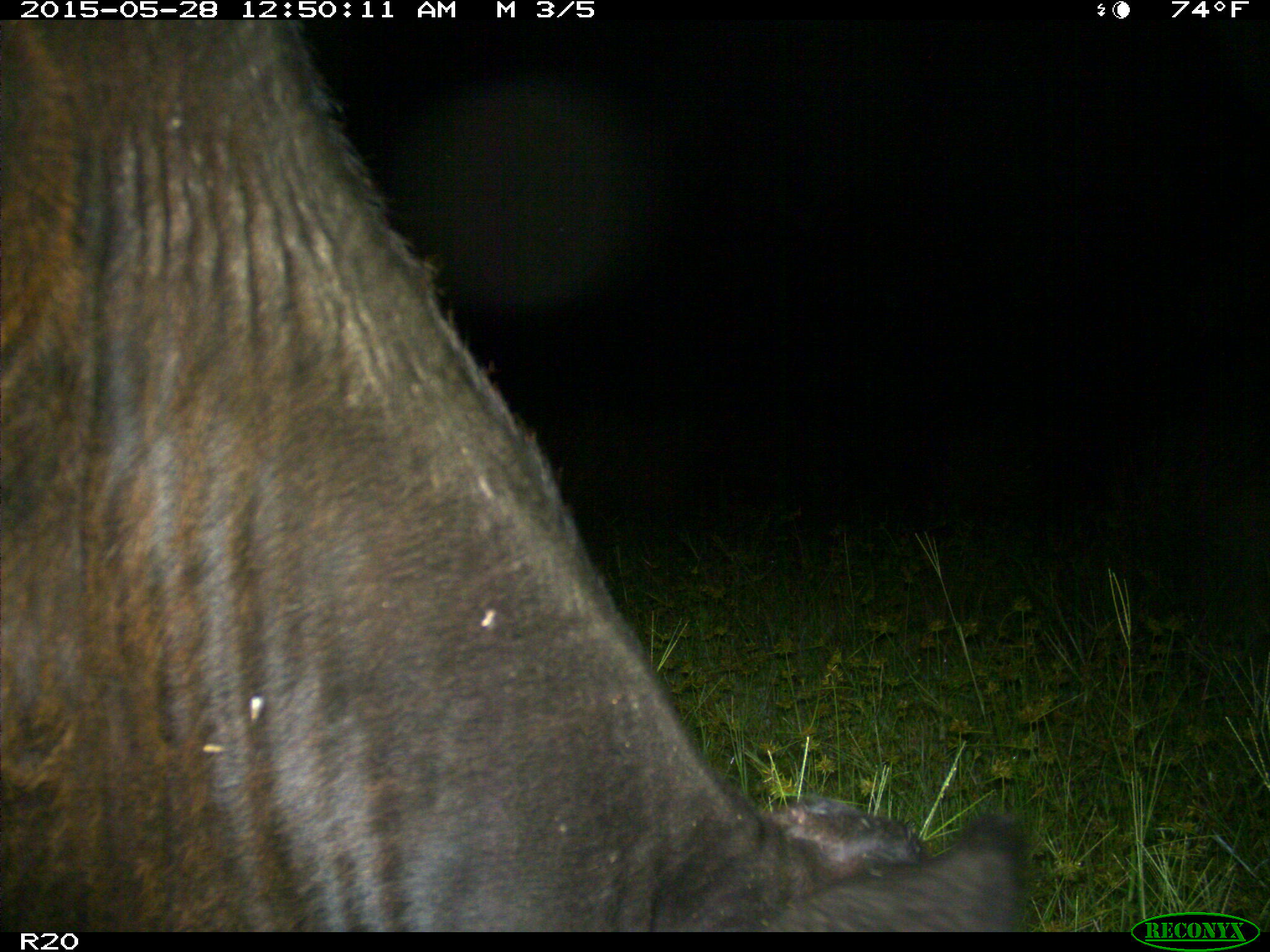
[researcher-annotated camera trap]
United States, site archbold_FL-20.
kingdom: Animalia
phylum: Chordata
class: Mammalia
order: Artiodactyla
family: Bovidae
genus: Bos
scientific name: Bos taurus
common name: domestic cow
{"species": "Bos taurus (domestic cow)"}